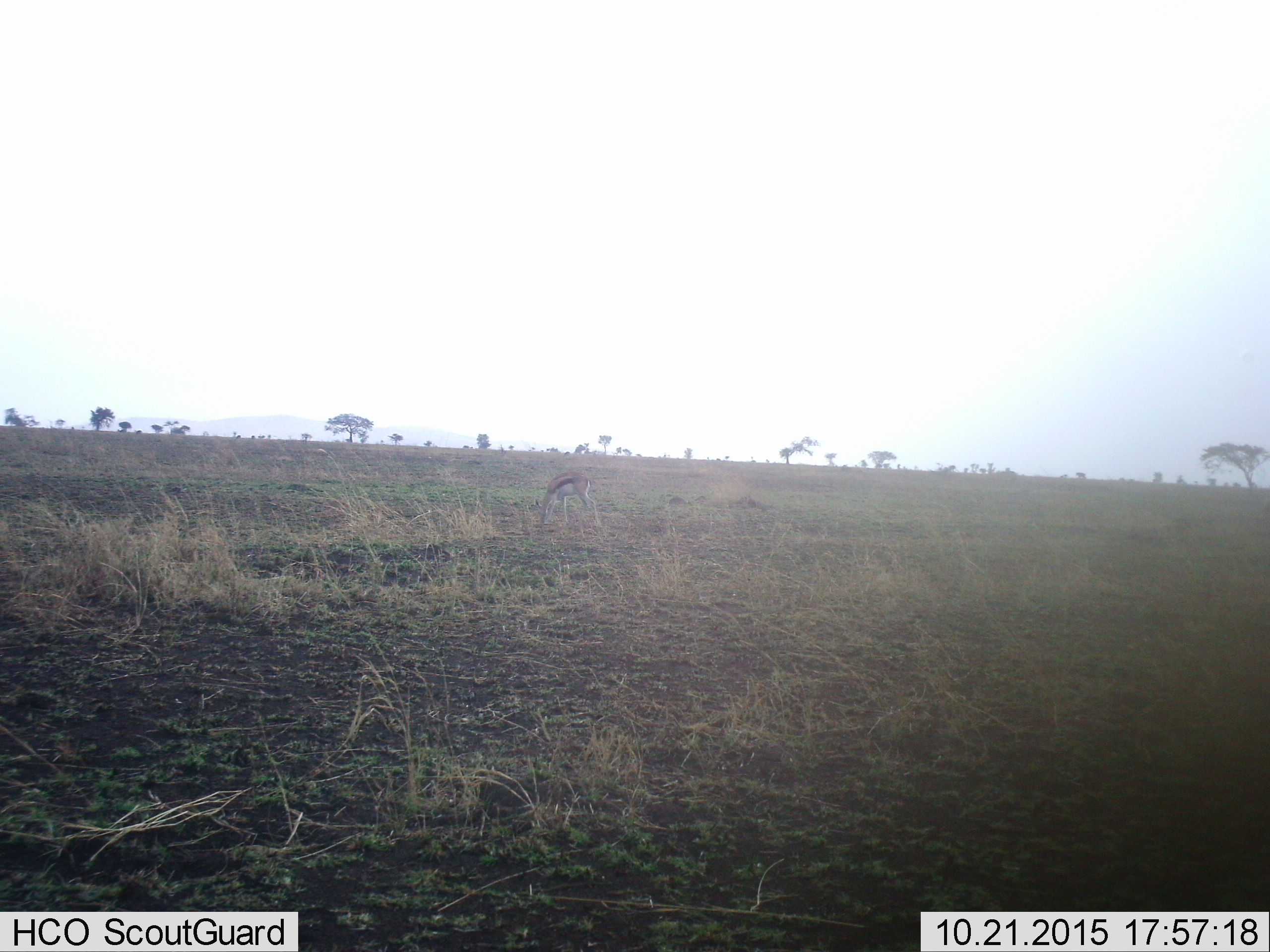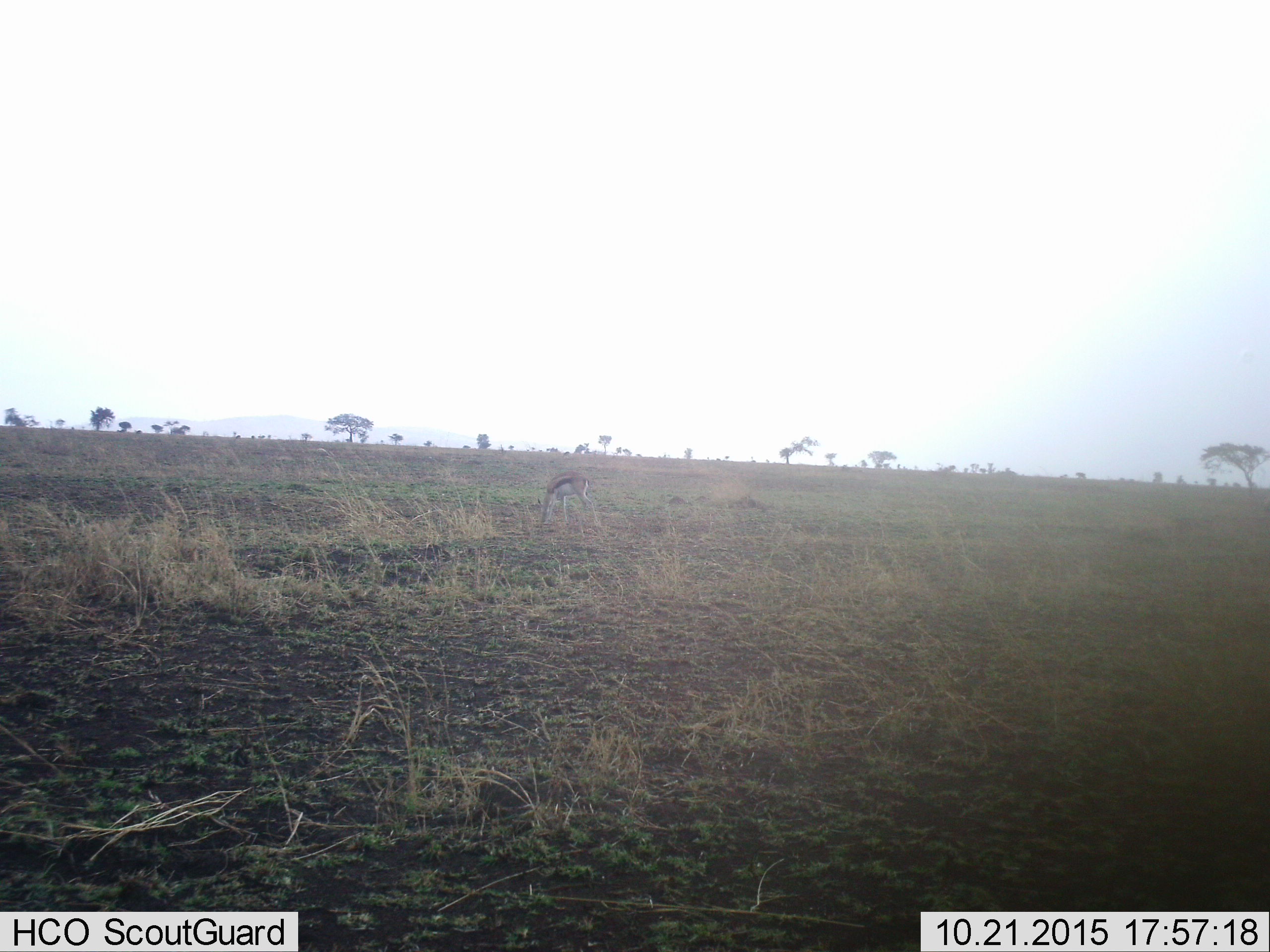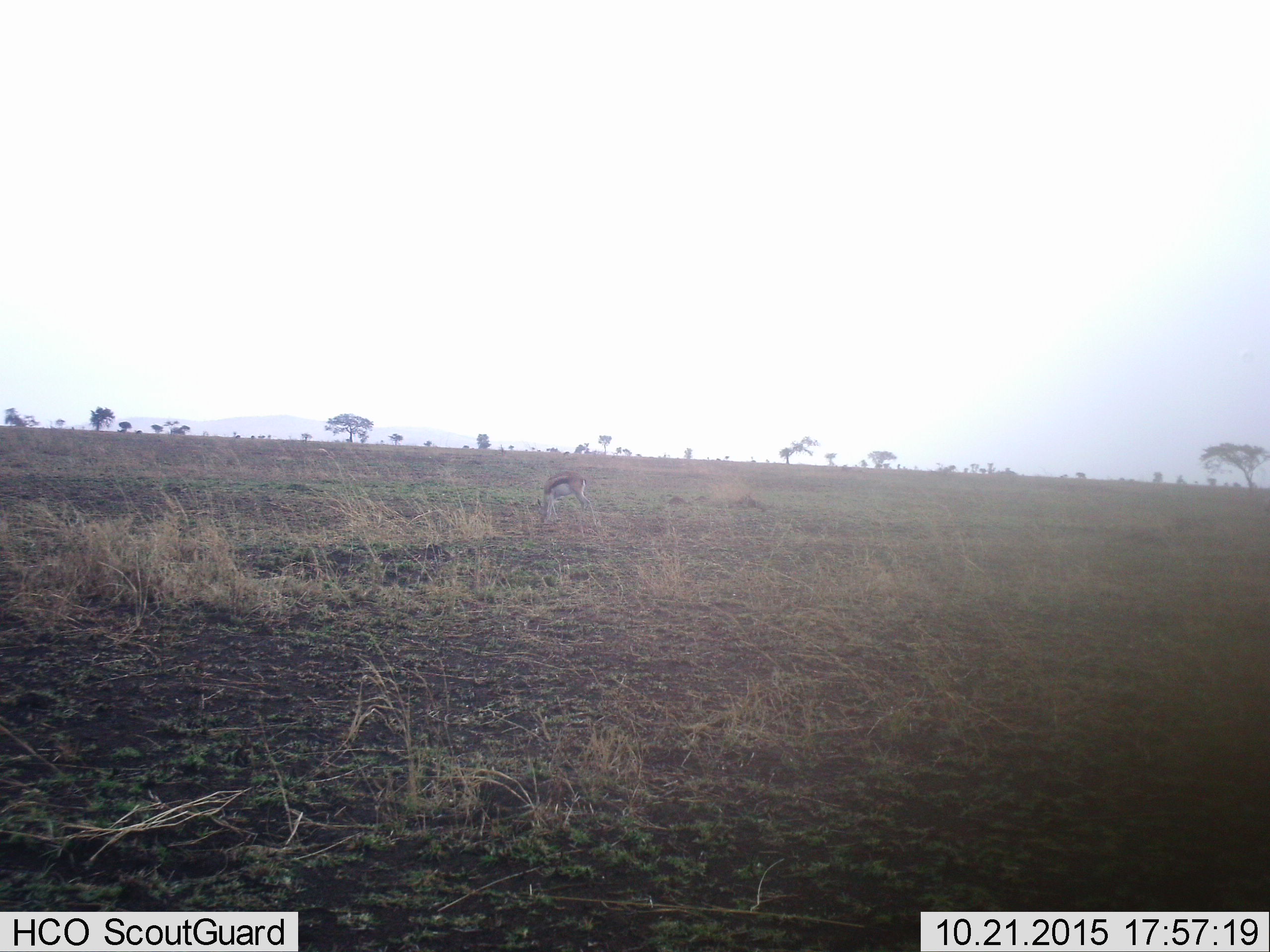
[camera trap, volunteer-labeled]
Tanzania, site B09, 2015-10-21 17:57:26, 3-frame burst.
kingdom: Animalia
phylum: Chordata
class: Mammalia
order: Artiodactyla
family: Bovidae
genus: Eudorcas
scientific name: Eudorcas thomsonii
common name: thomson's gazelle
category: gazellethomsons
Gazellethomsons (thomson's gazelle) (Eudorcas thomsonii), count 1. Behavior (volunteer vote fractions): standing 8%, resting 0%, moving 0%, interacting 0%. Young present (vote fraction): 8%. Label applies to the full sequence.